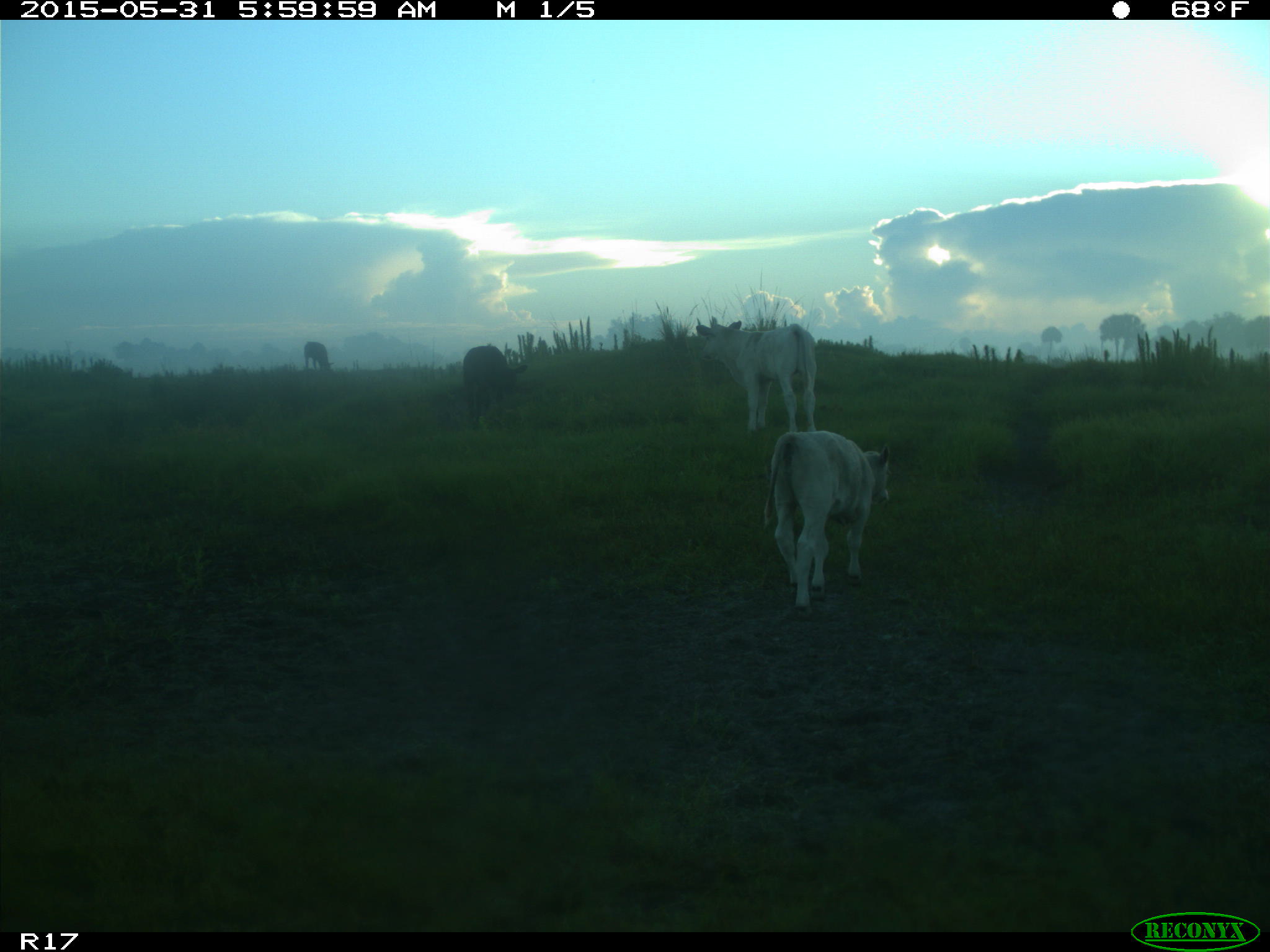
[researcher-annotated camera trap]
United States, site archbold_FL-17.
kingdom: Animalia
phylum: Chordata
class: Mammalia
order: Artiodactyla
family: Bovidae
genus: Bos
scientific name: Bos taurus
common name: domestic cow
Bos taurus (domestic cow).